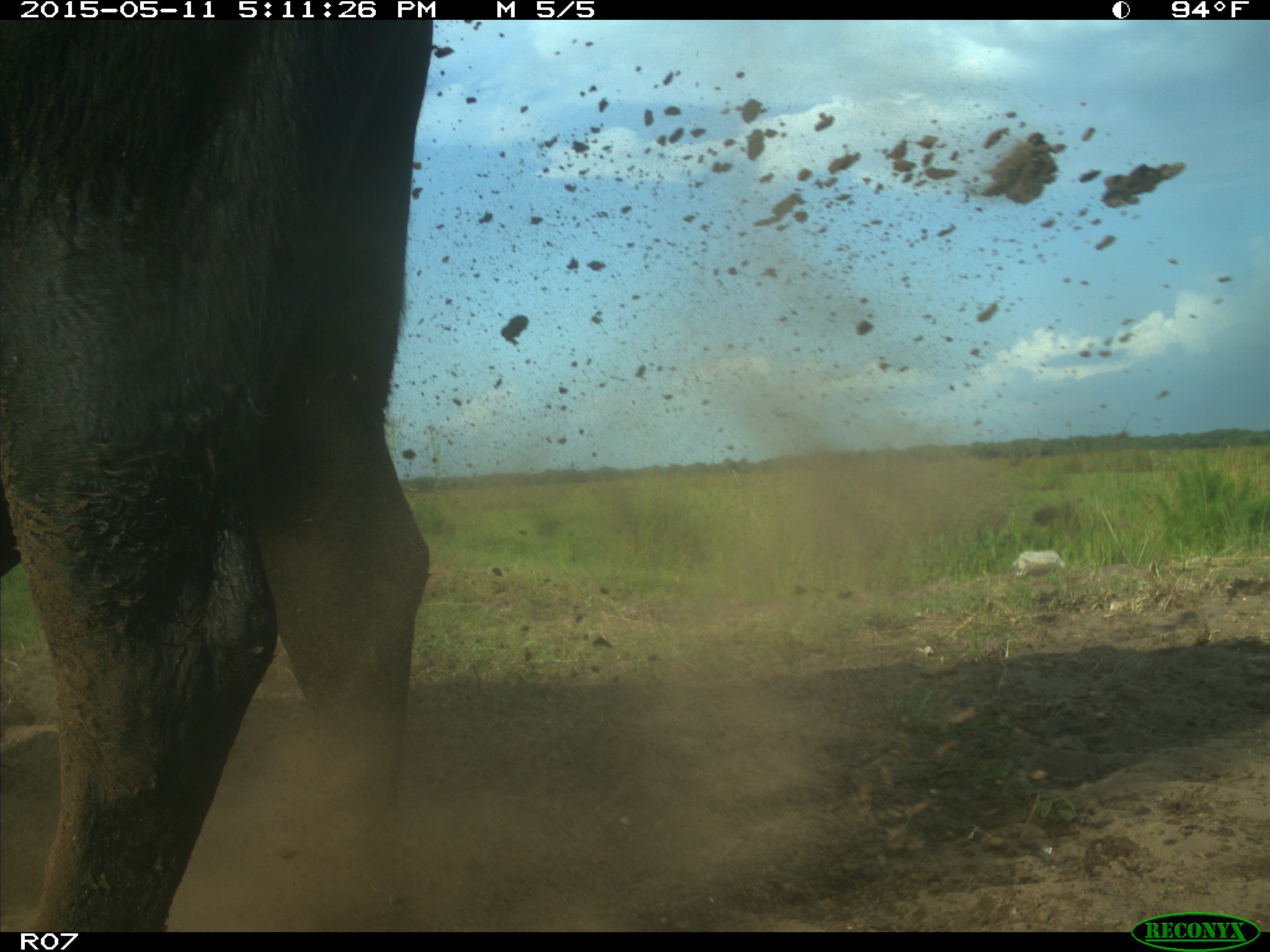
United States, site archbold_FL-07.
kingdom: Animalia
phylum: Chordata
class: Mammalia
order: Artiodactyla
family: Bovidae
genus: Bos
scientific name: Bos taurus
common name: domestic cow